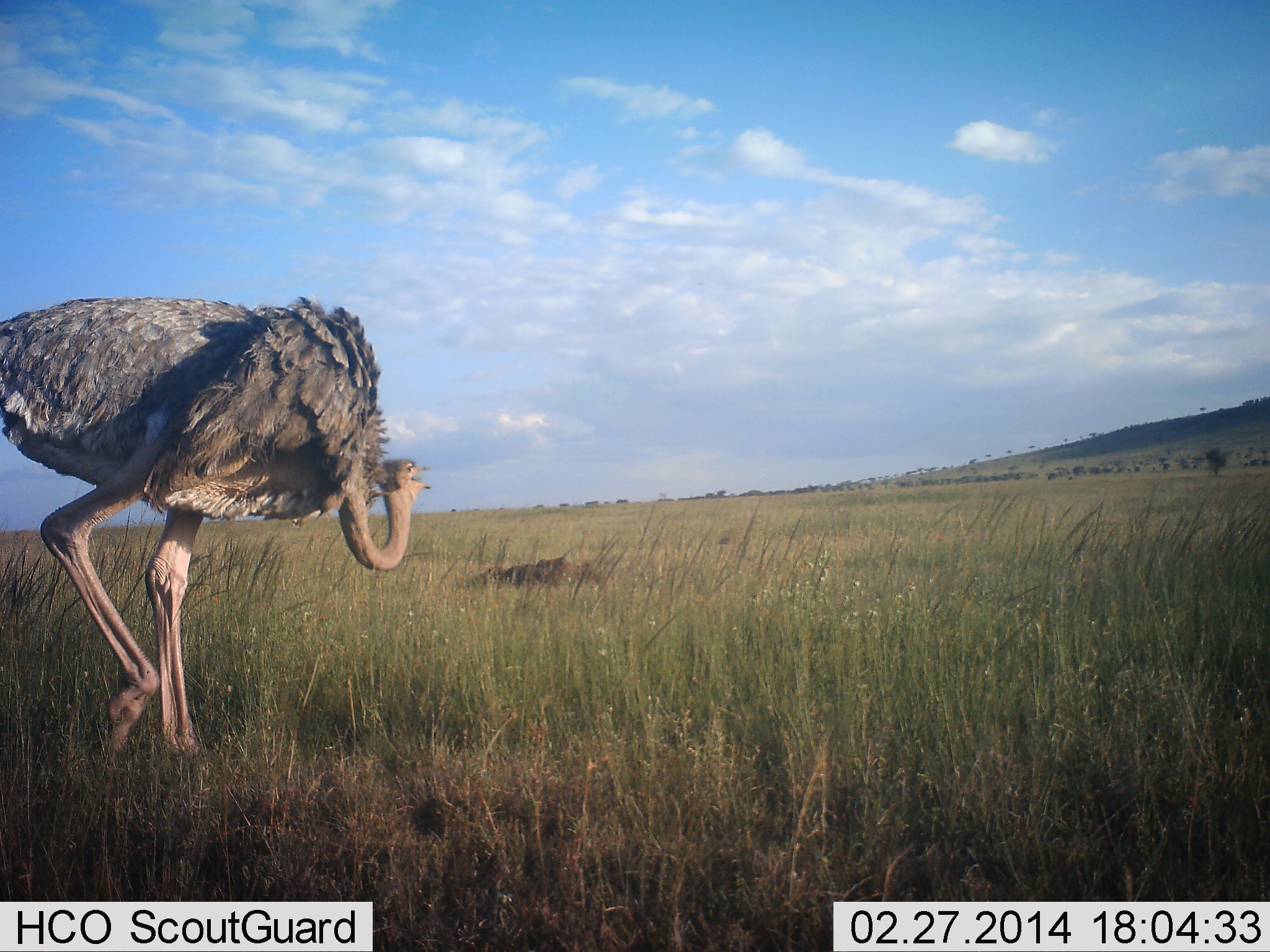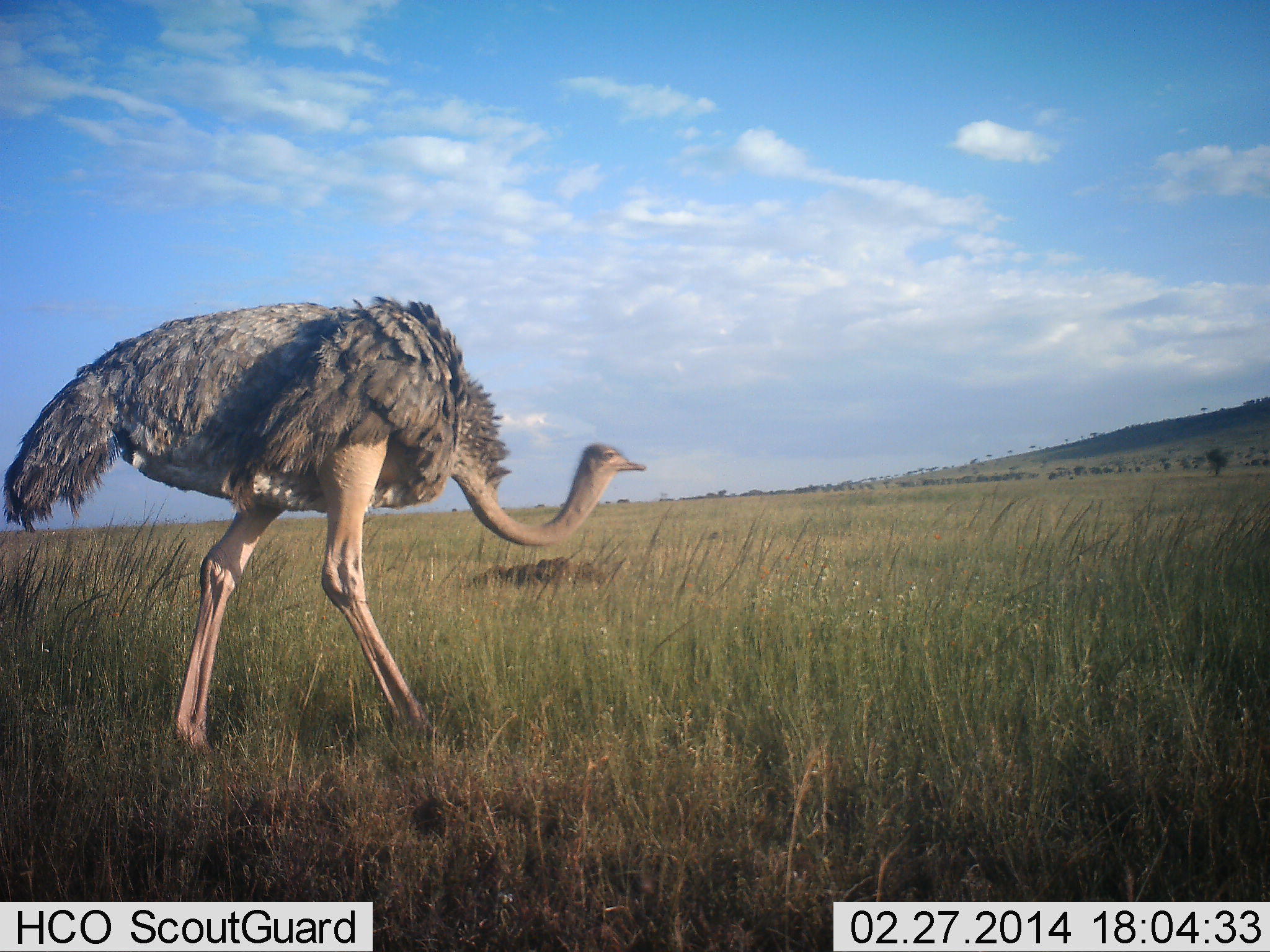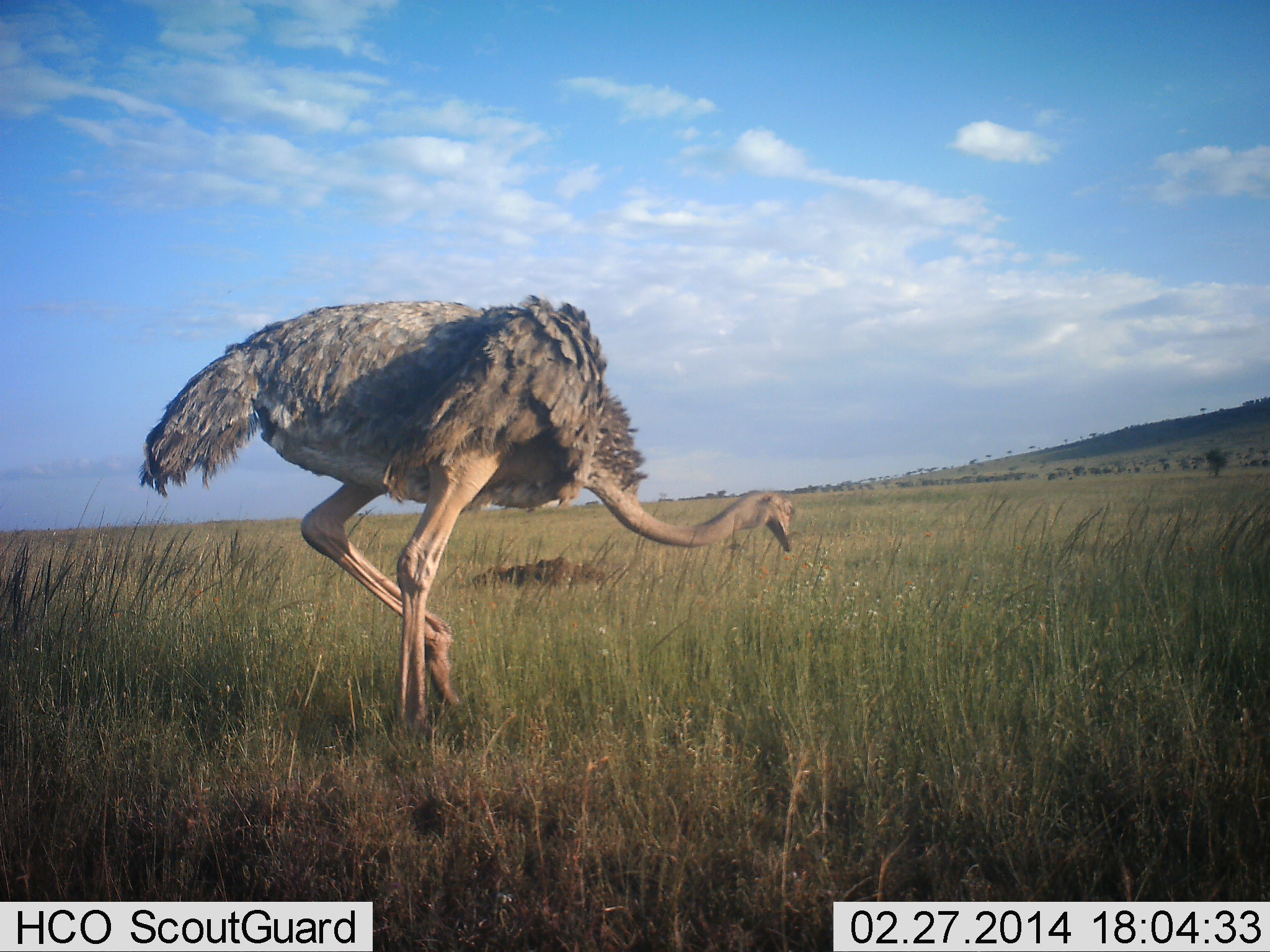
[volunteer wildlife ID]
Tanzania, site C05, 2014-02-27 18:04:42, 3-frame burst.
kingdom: Animalia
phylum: Chordata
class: Aves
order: Struthioniformes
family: Struthionidae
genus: Struthio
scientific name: Struthio camelus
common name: ostrich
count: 1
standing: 0%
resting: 0%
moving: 100%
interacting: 0%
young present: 0%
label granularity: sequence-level